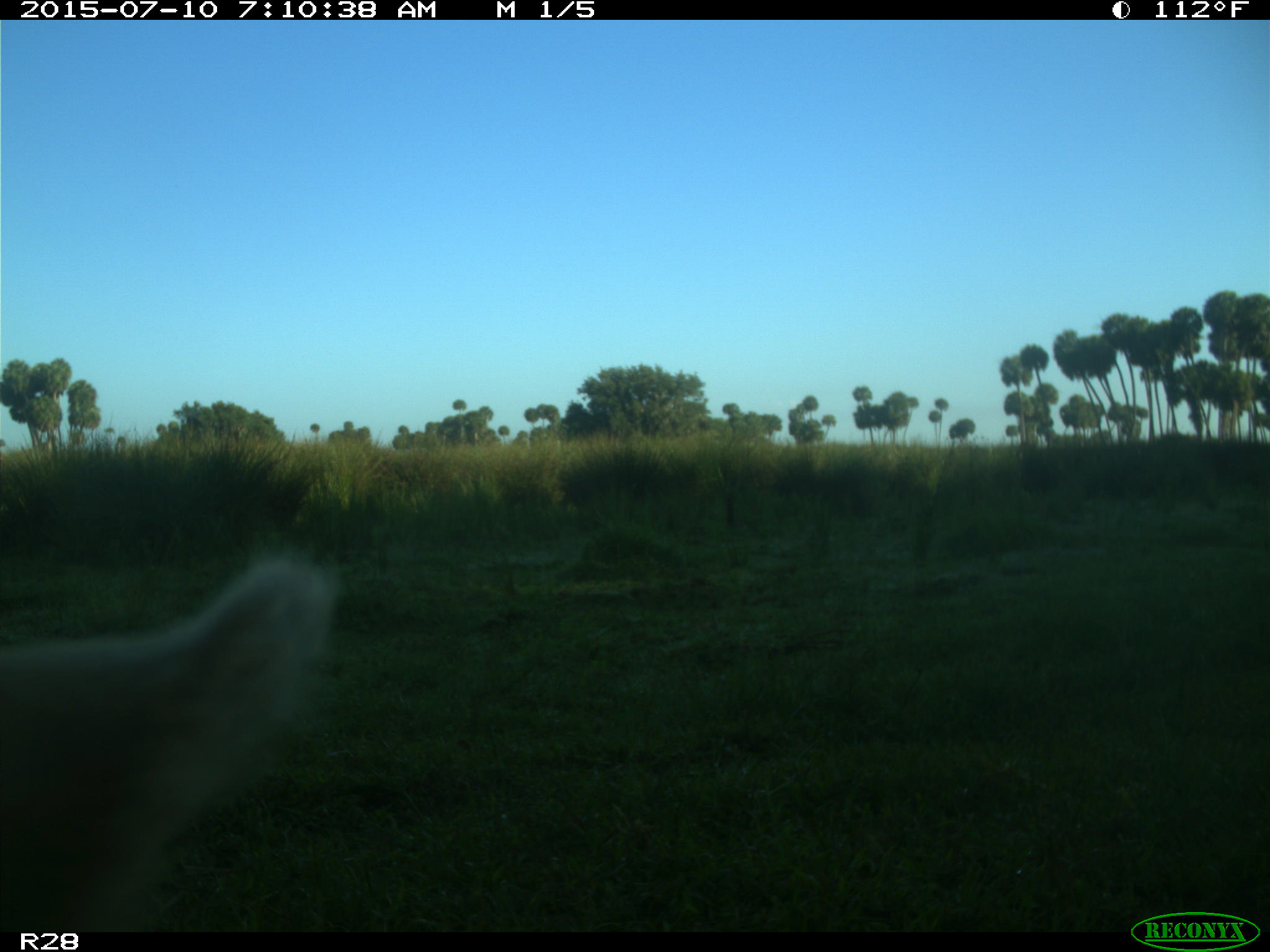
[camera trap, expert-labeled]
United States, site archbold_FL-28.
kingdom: Animalia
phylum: Chordata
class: Mammalia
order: Artiodactyla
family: Bovidae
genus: Bos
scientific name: Bos taurus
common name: domestic cow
Bos taurus (domestic cow).